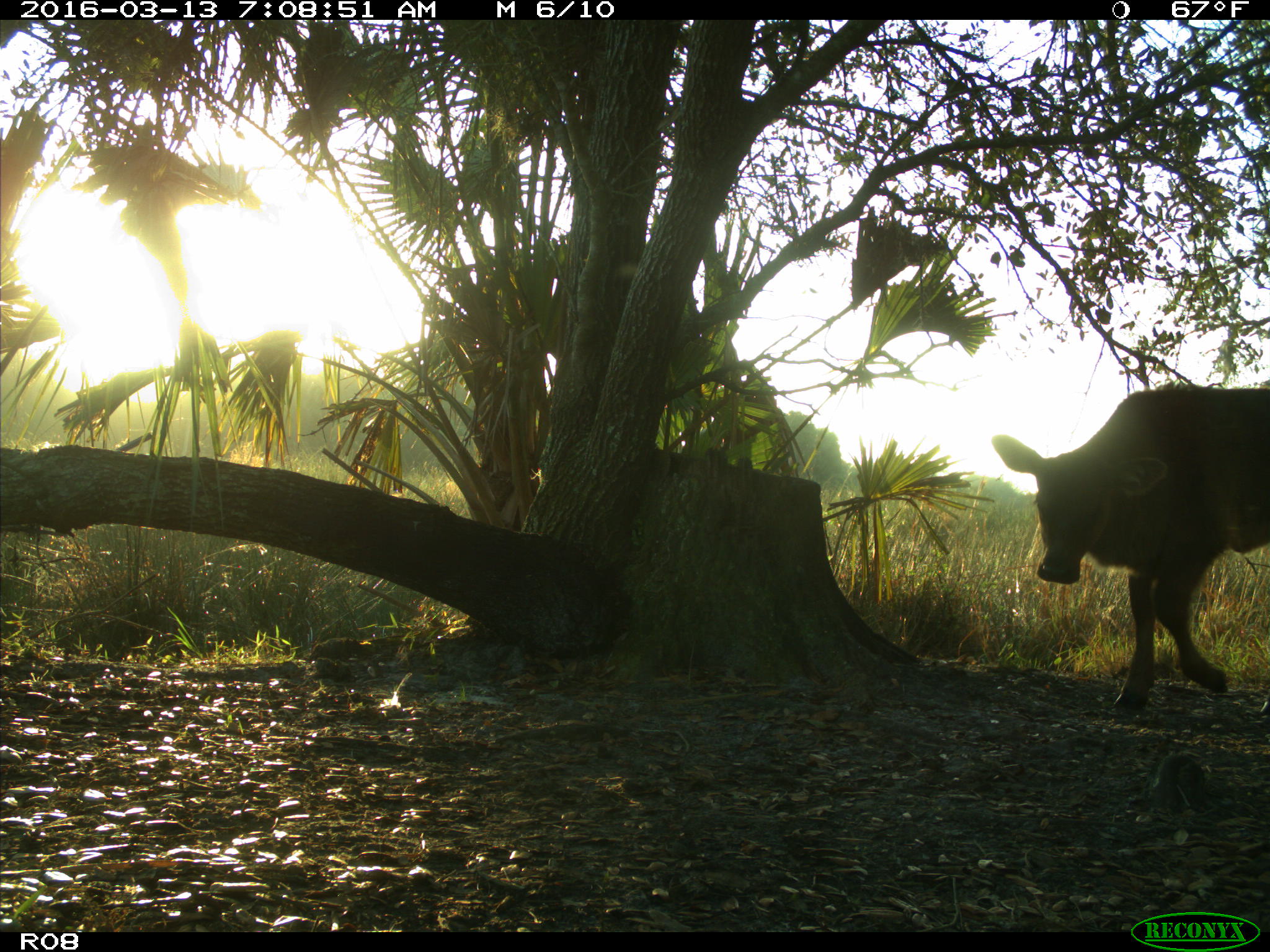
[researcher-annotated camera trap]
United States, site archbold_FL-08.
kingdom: Animalia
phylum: Chordata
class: Mammalia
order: Artiodactyla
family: Bovidae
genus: Bos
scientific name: Bos taurus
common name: domestic cow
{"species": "Bos taurus (domestic cow)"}